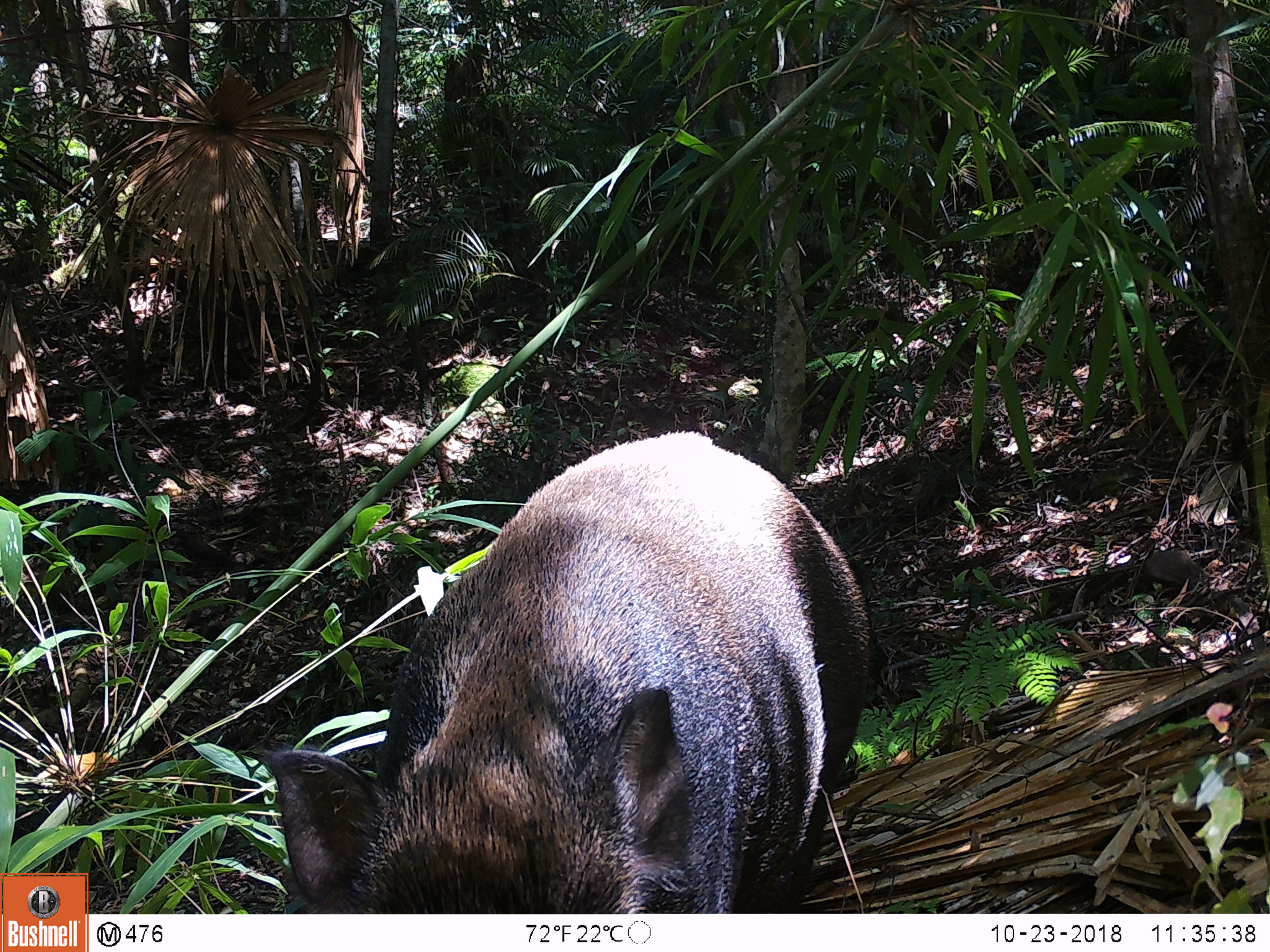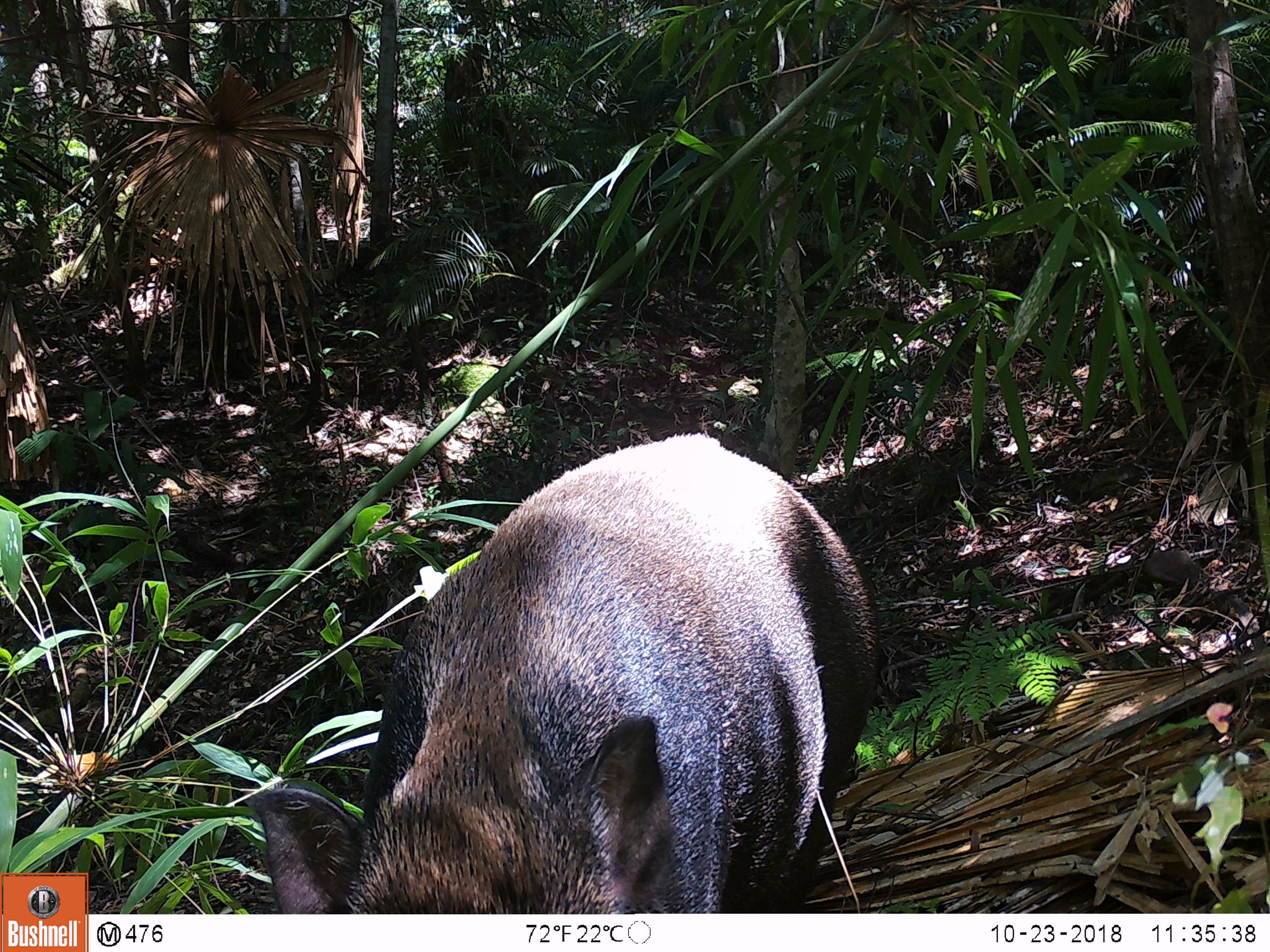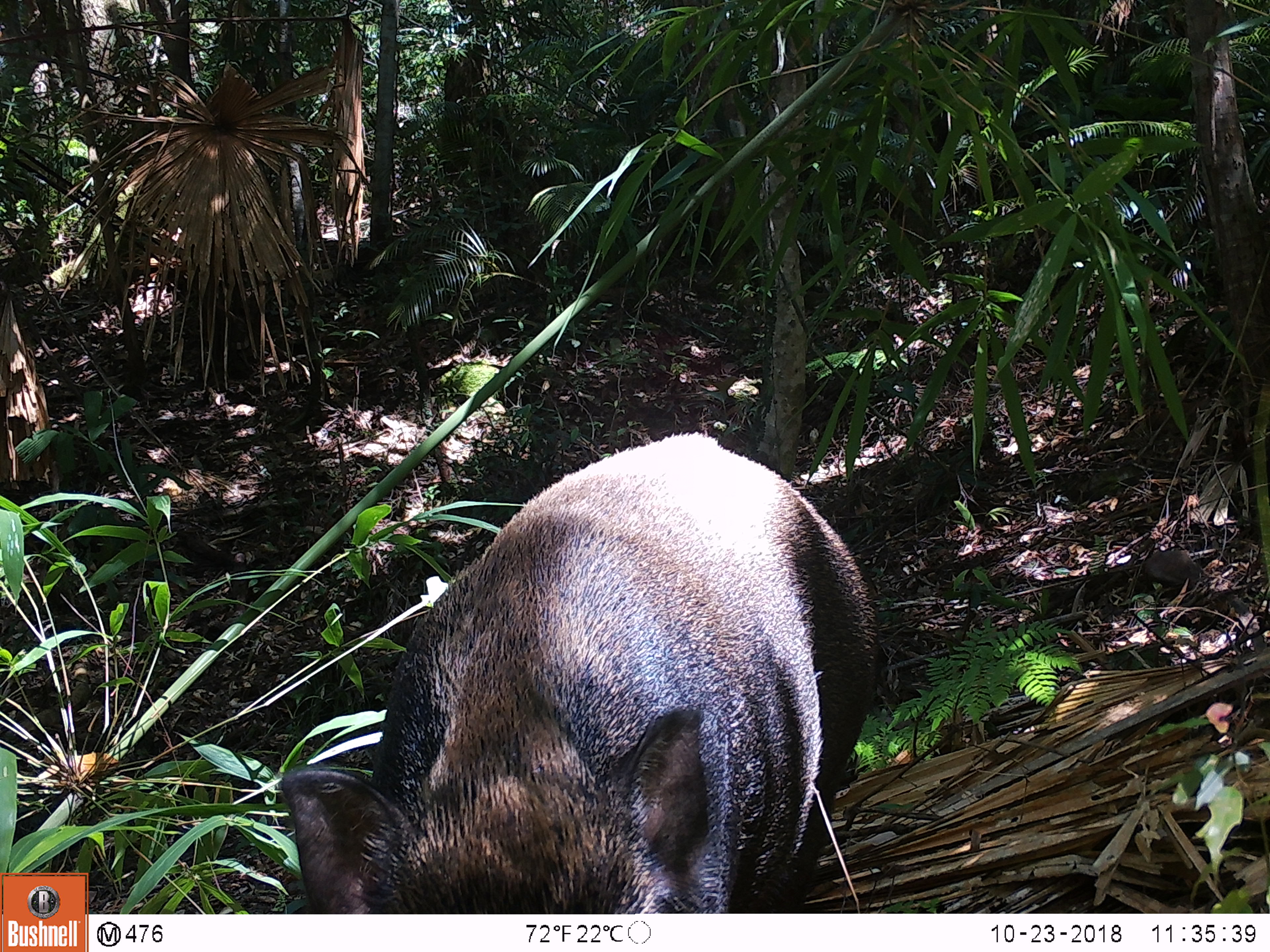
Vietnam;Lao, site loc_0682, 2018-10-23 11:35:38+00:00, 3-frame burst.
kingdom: Animalia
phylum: Chordata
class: Mammalia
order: Artiodactyla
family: Suidae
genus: Sus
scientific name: Sus scrofa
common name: eurasian wild pig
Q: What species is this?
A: Eurasian wild pig (Sus scrofa).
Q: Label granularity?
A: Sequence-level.